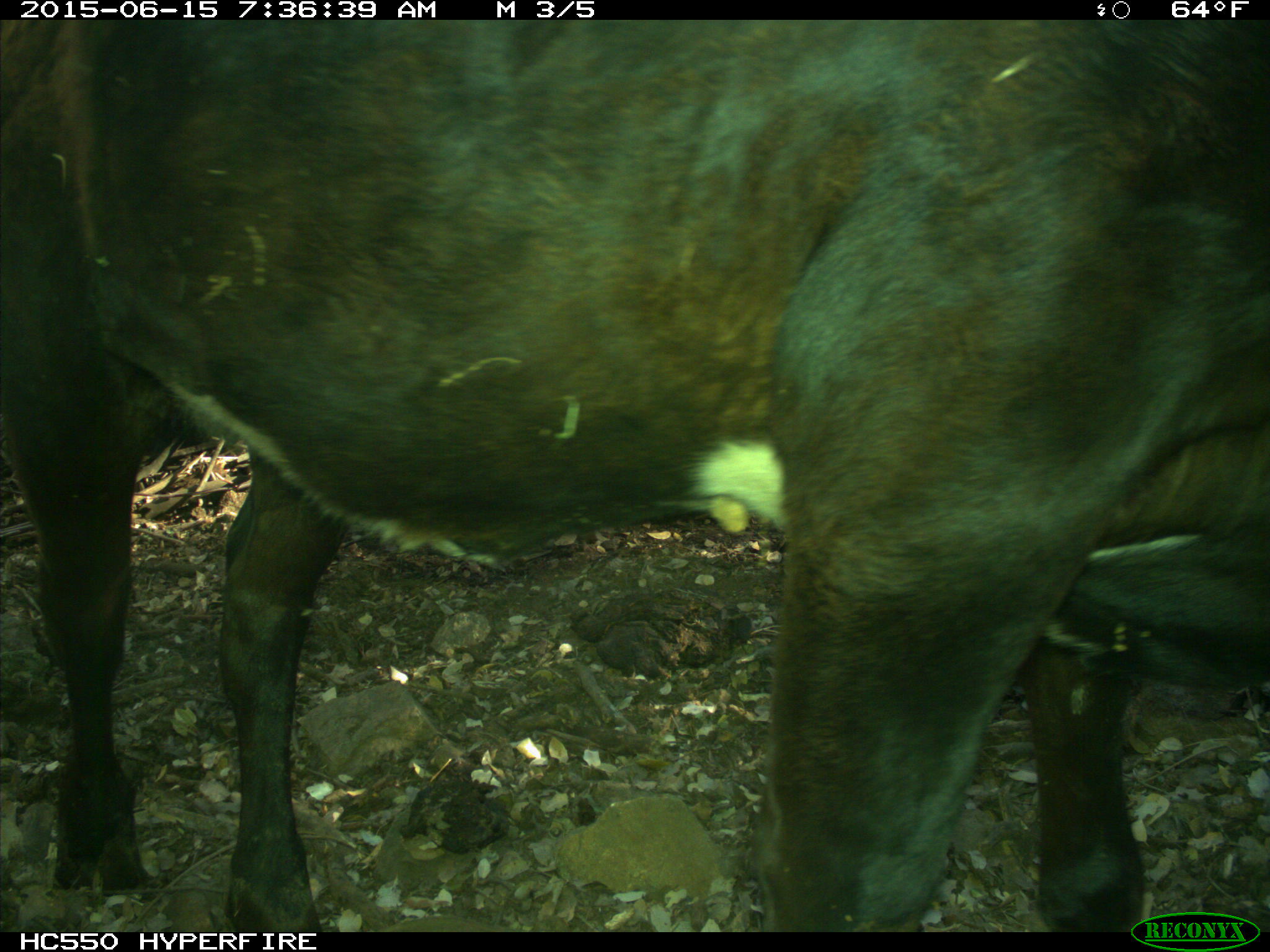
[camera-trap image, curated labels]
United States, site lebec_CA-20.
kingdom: Animalia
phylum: Chordata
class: Mammalia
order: Artiodactyla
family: Bovidae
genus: Bos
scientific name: Bos taurus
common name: domestic cow